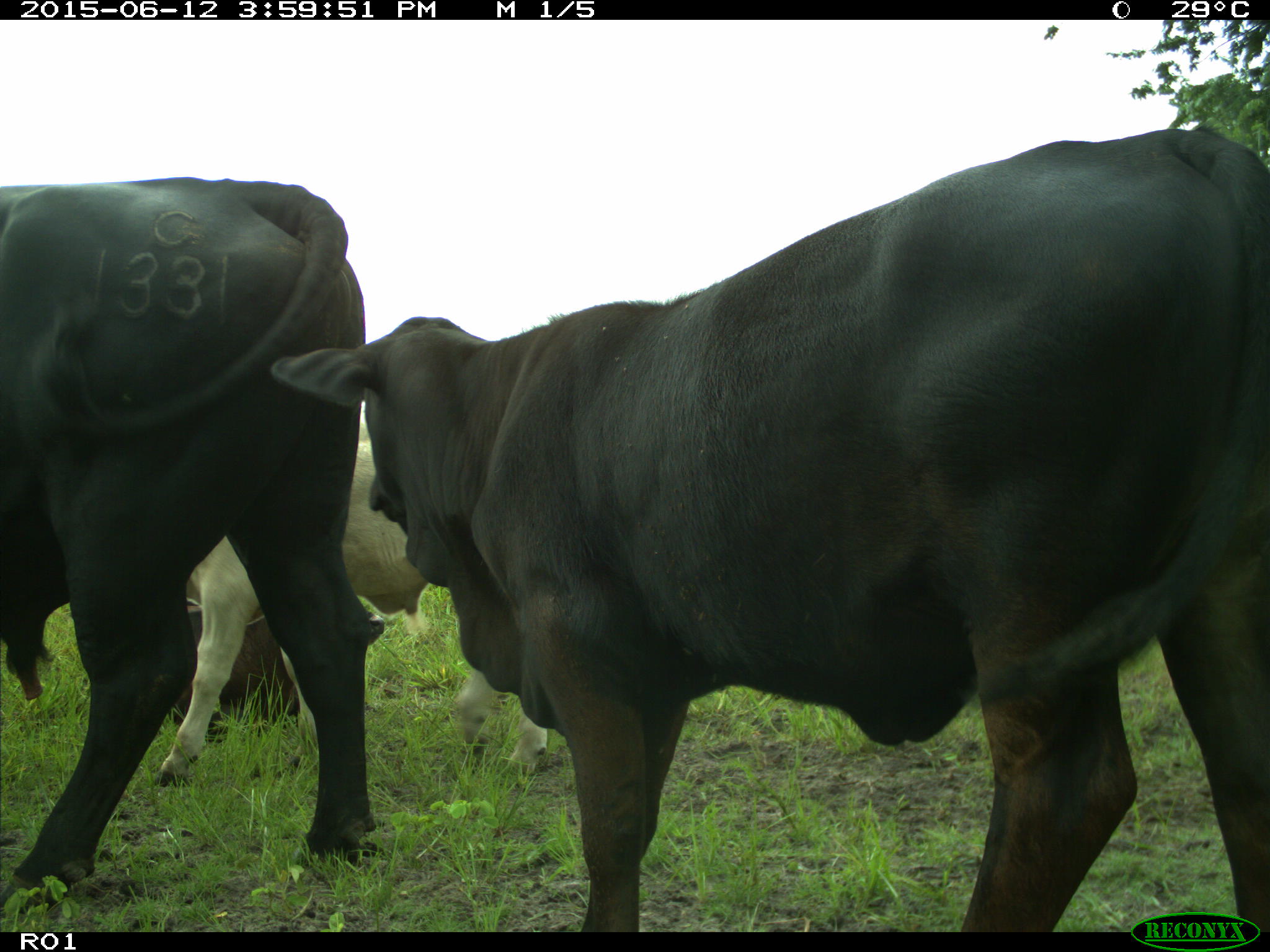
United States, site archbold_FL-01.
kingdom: Animalia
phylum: Chordata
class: Mammalia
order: Artiodactyla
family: Bovidae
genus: Bos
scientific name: Bos taurus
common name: domestic cow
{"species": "Bos taurus (domestic cow)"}